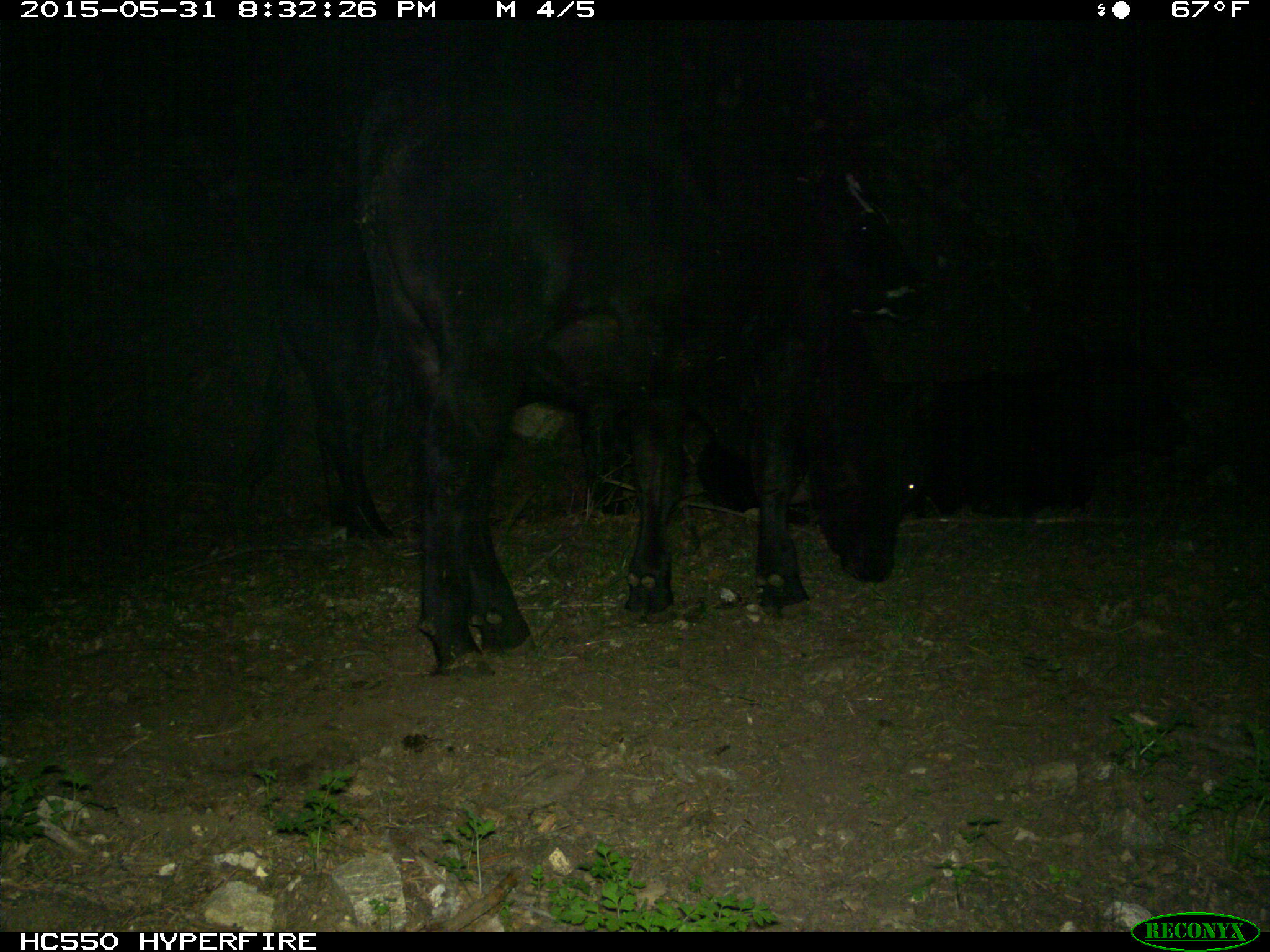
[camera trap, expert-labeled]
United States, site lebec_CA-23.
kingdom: Animalia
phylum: Chordata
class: Mammalia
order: Artiodactyla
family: Bovidae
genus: Bos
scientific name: Bos taurus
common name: domestic cow